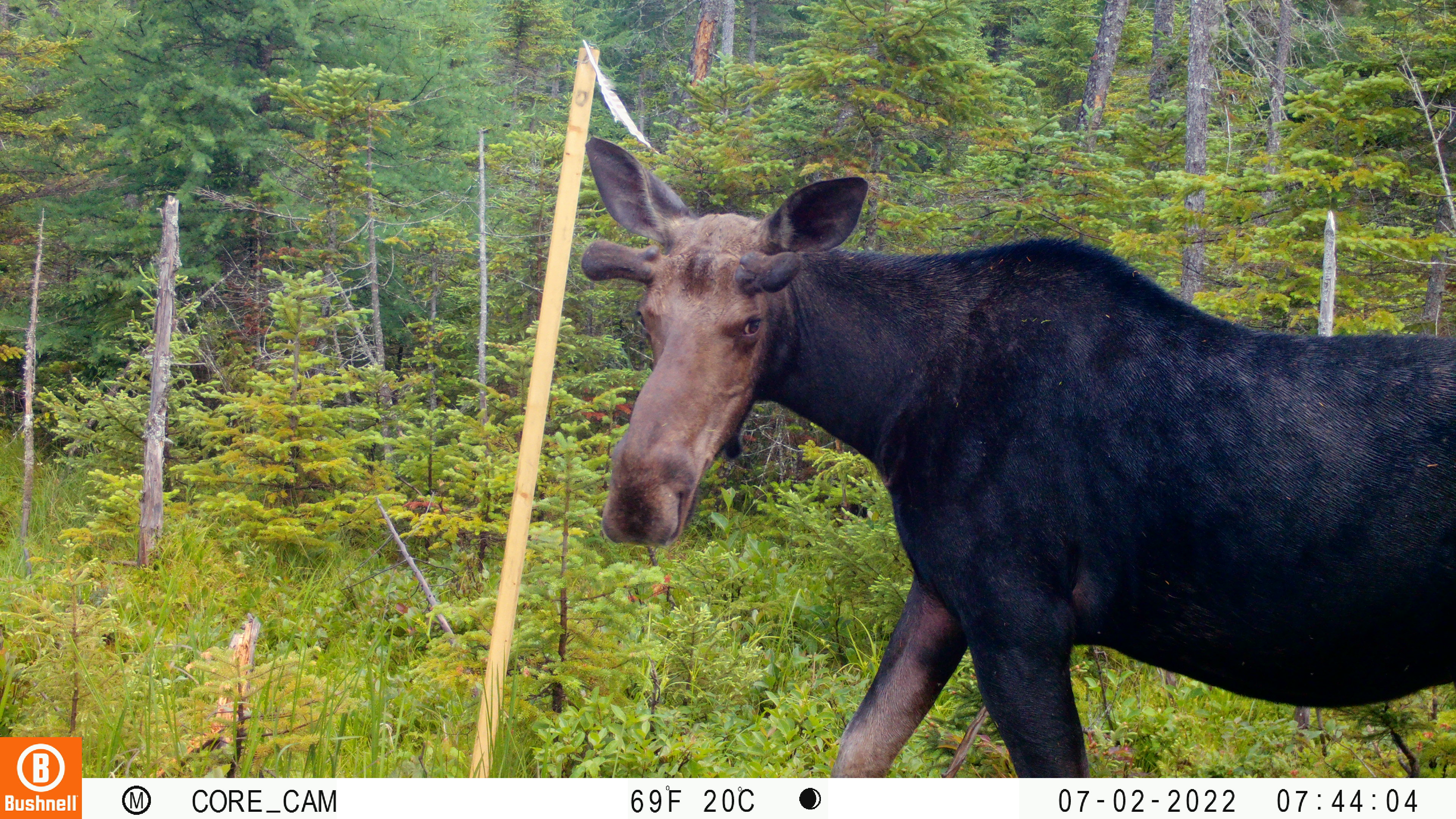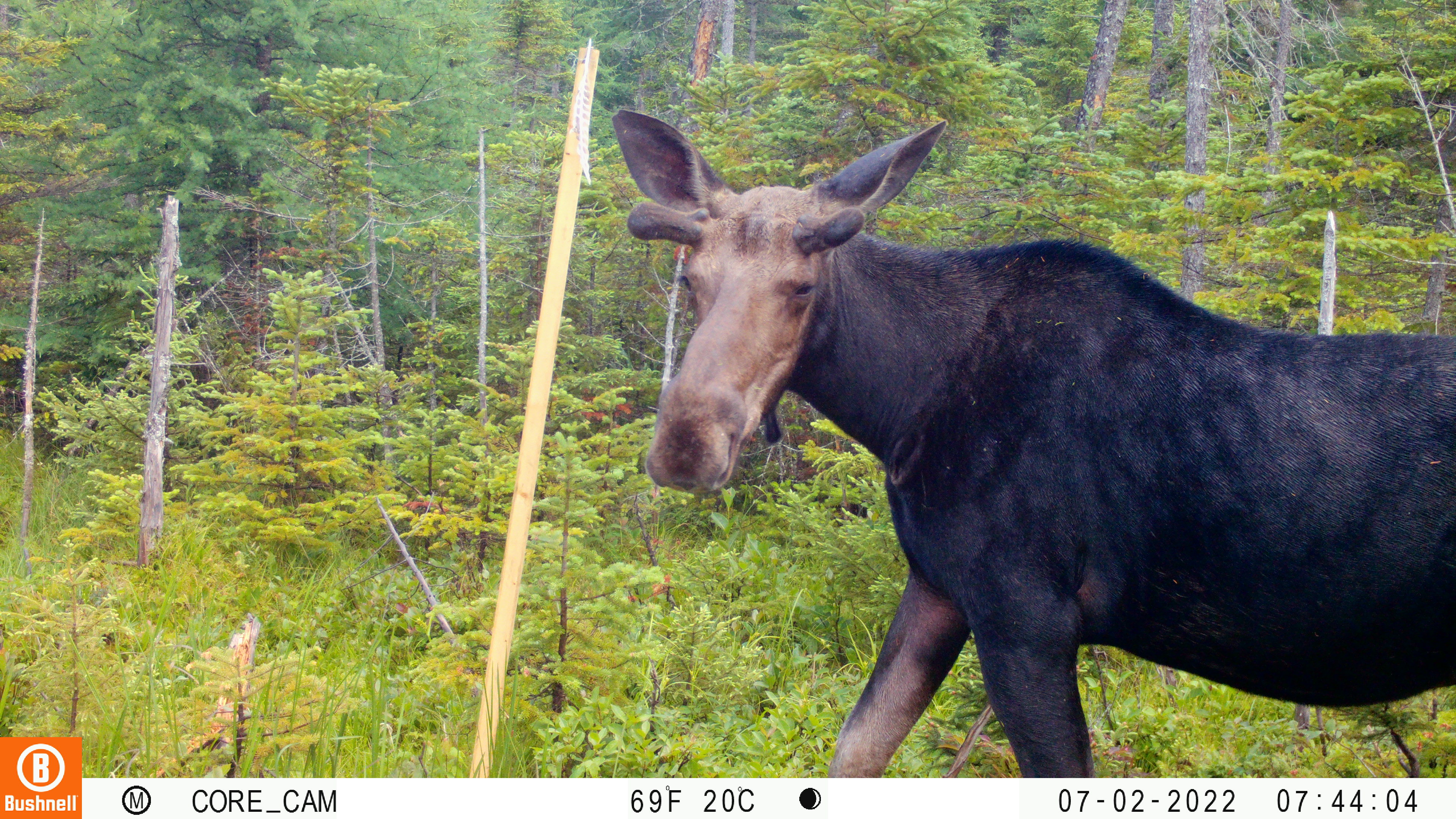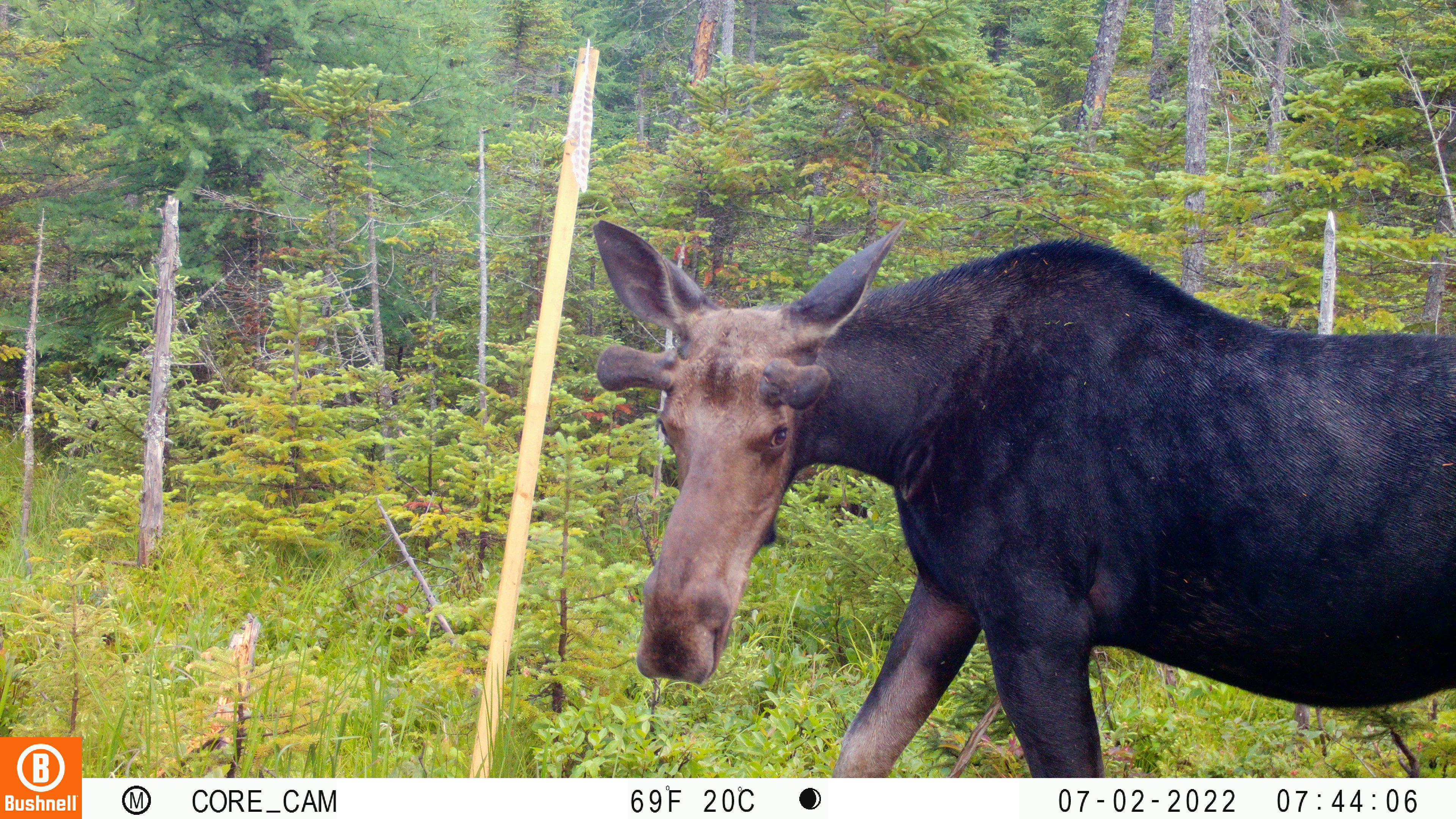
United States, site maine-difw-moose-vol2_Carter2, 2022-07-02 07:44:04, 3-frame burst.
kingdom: Animalia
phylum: Chordata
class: Mammalia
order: Artiodactyla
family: Cervidae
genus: Alces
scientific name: Alces alces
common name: moose